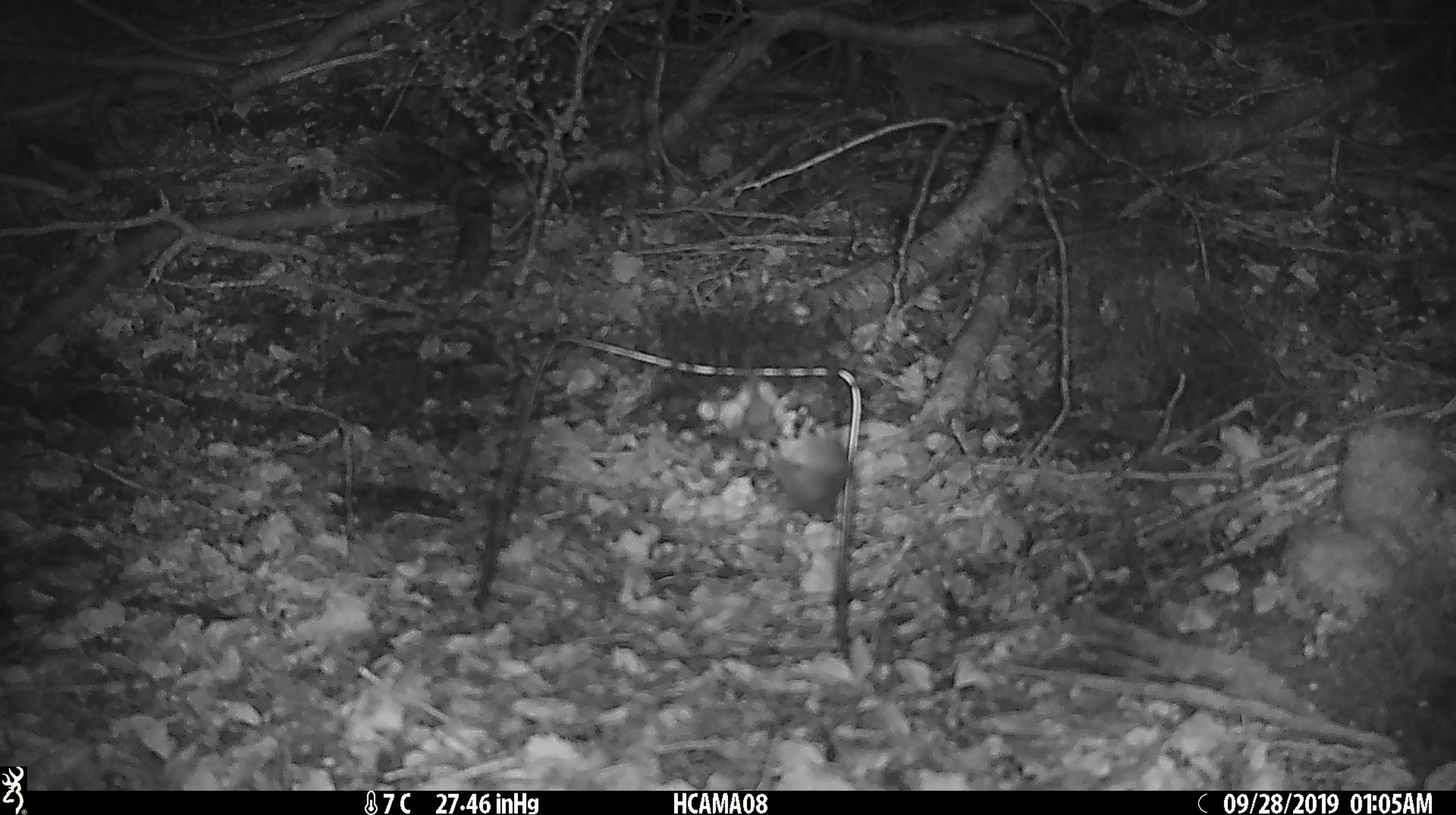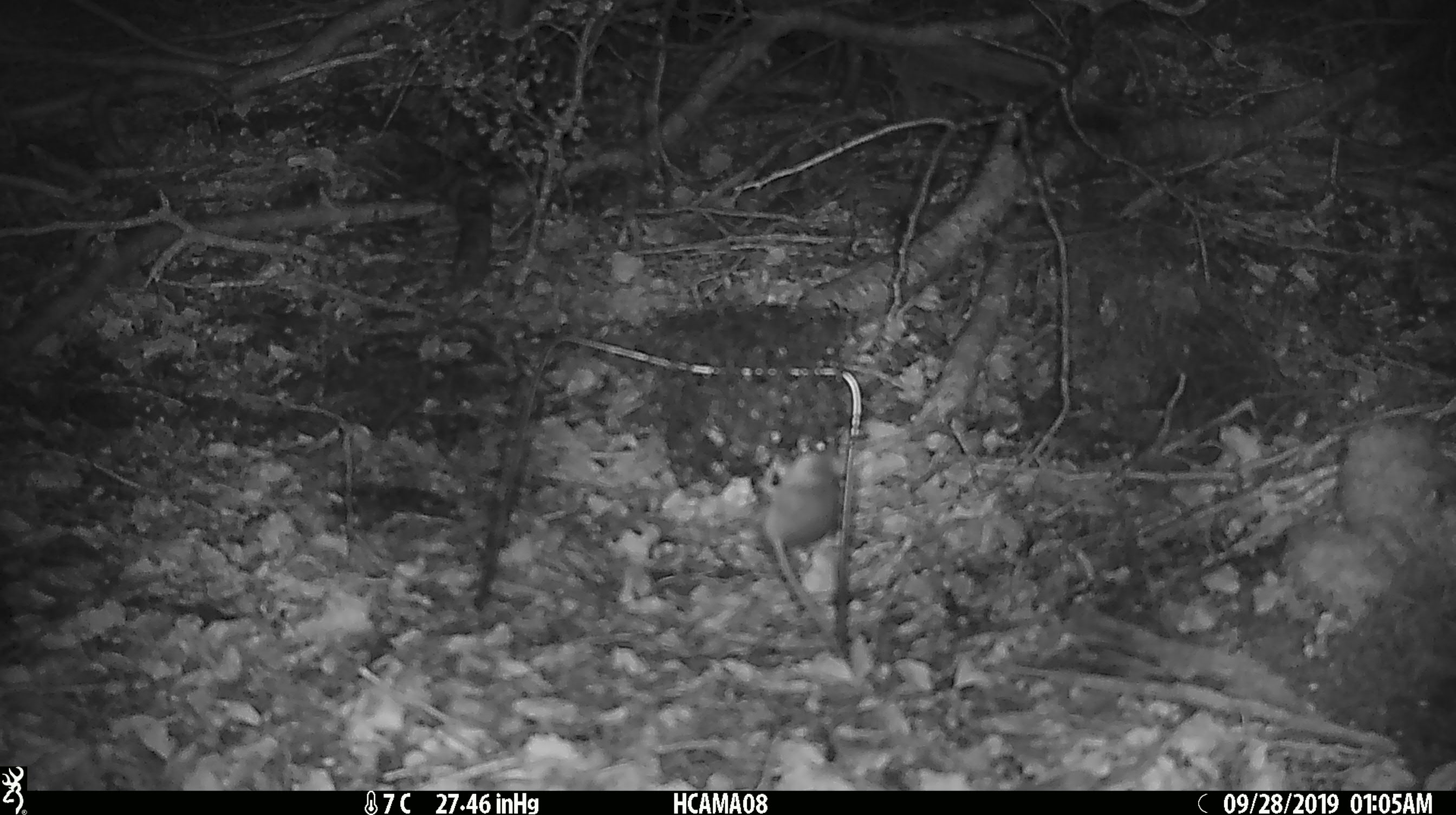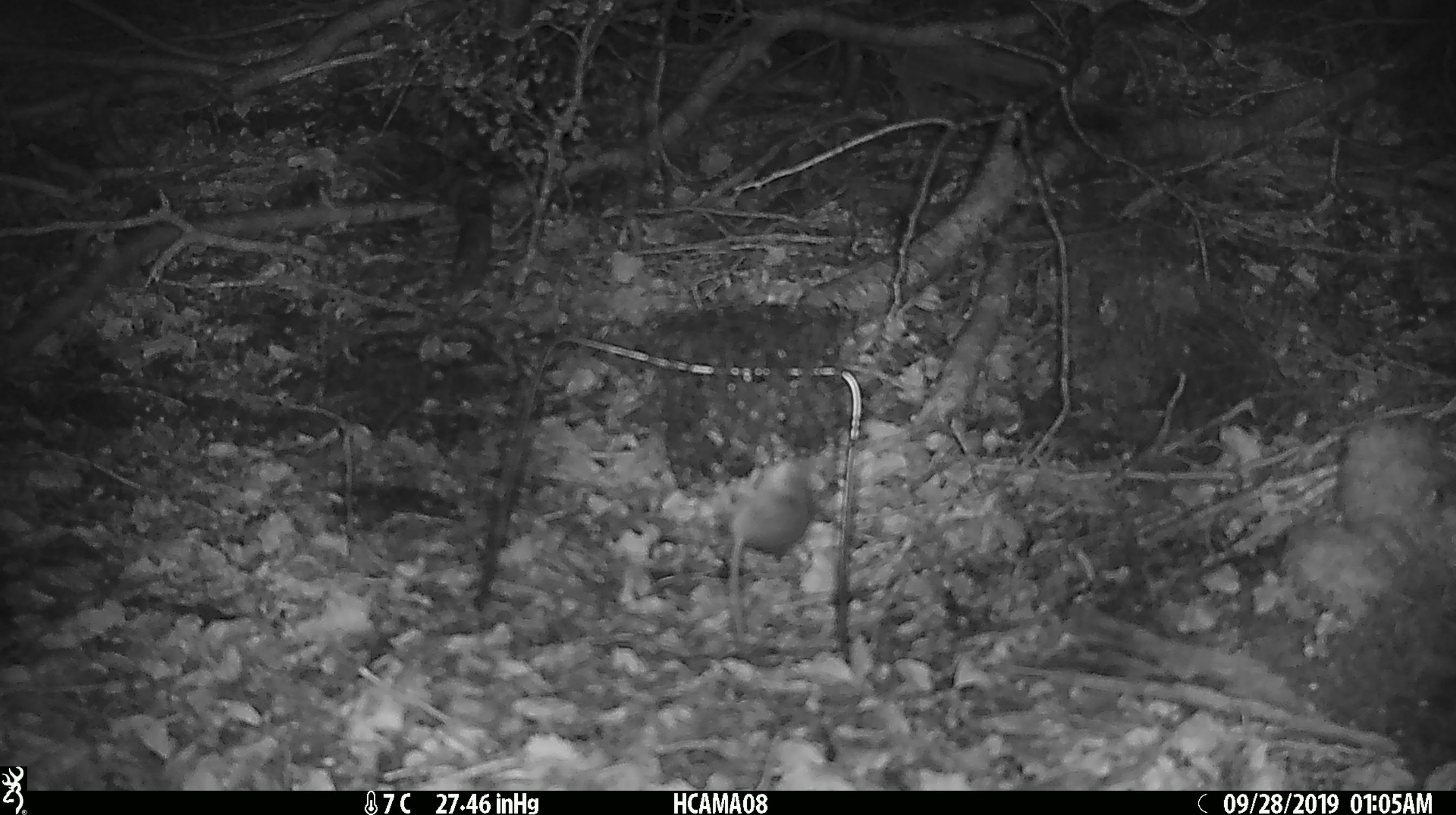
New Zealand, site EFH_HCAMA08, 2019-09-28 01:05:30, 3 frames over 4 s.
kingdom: Animalia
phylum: Chordata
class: Mammalia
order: Rodentia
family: Muridae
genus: Mus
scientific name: Mus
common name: mouse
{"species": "mouse (Mus)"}